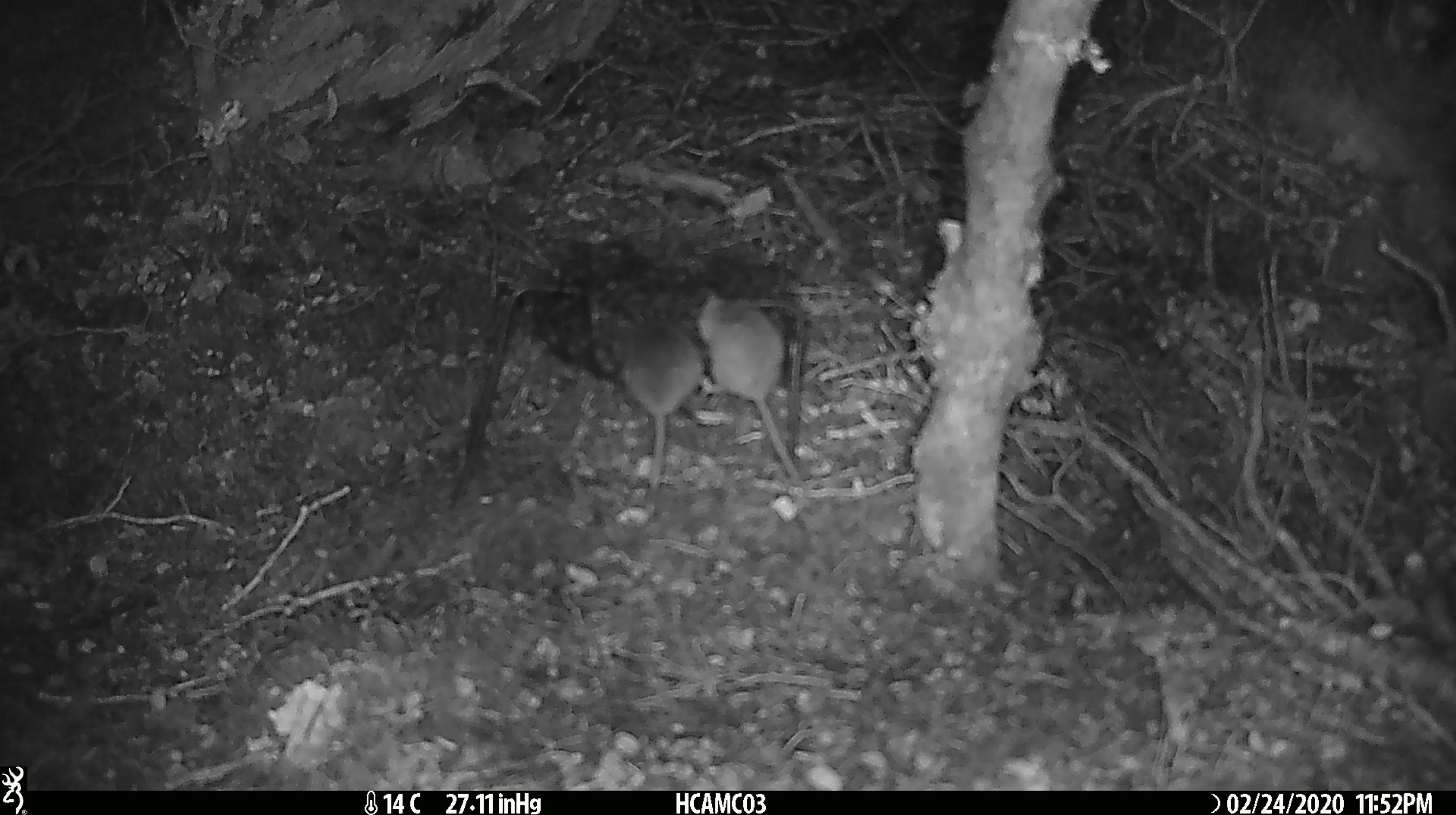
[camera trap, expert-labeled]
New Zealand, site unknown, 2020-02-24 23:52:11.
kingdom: Animalia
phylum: Chordata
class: Mammalia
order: Rodentia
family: Muridae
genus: Mus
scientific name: Mus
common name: mouse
Mouse (Mus).